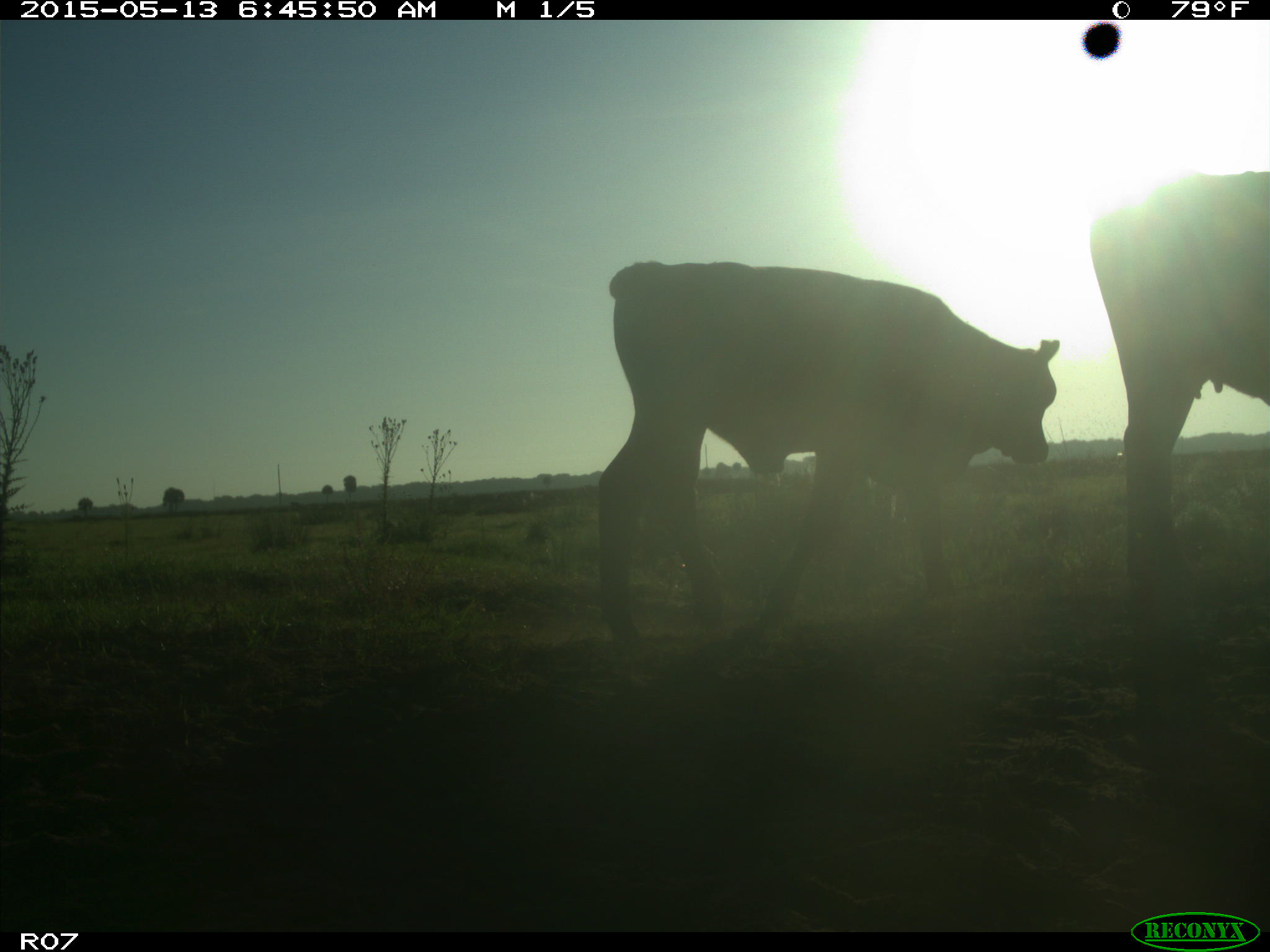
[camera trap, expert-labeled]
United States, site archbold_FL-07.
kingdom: Animalia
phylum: Chordata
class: Mammalia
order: Artiodactyla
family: Bovidae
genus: Bos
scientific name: Bos taurus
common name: domestic cow